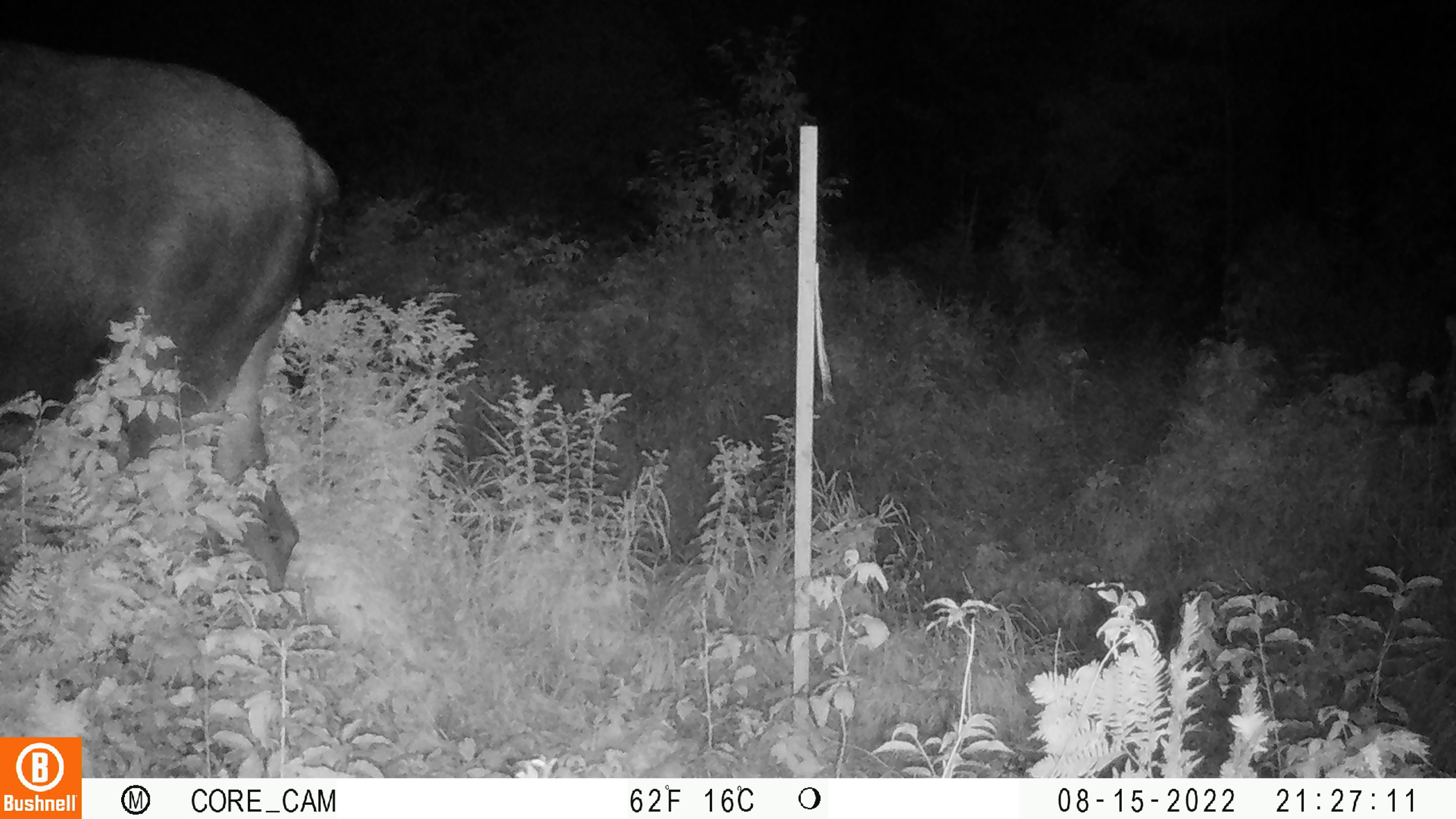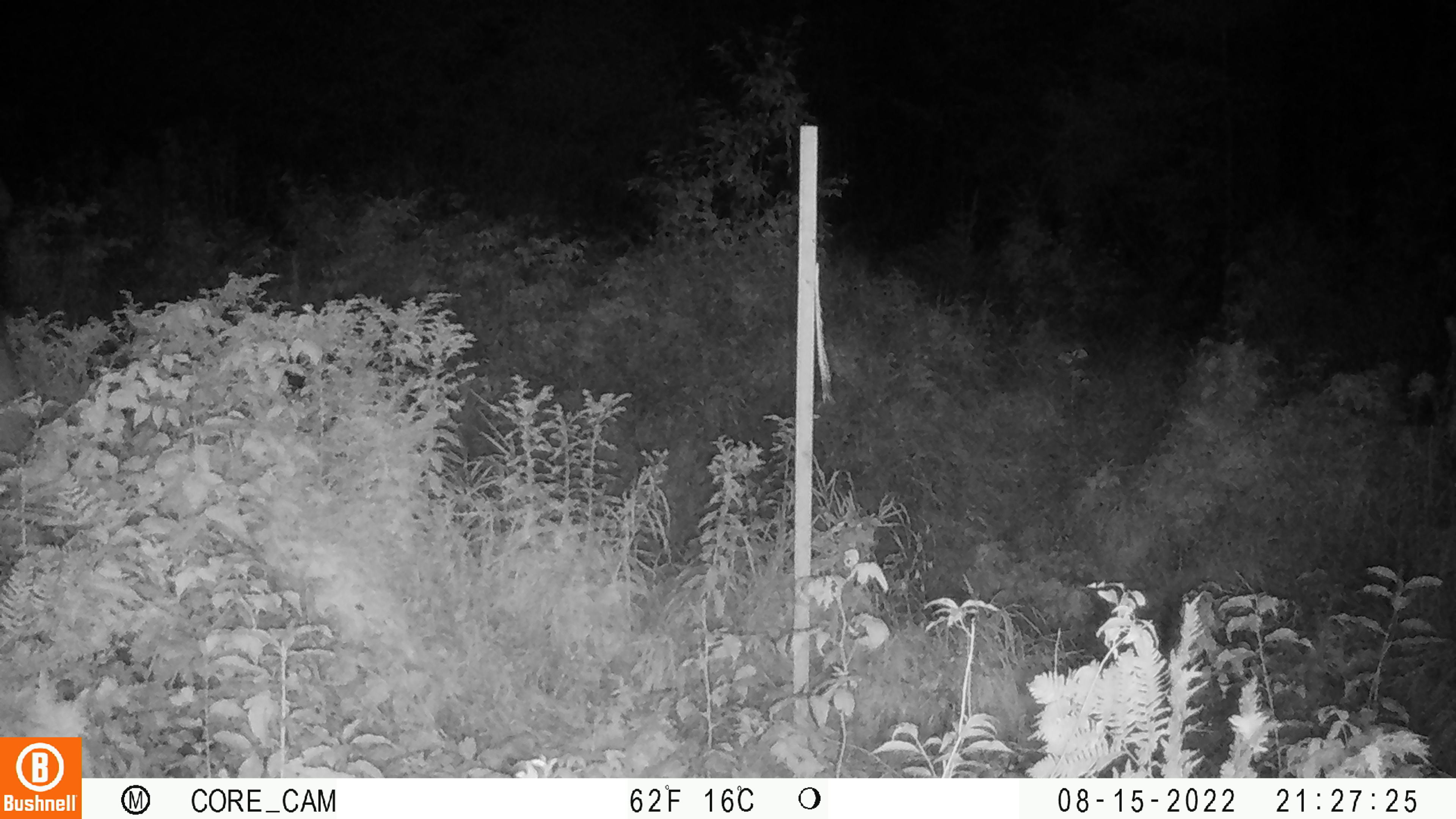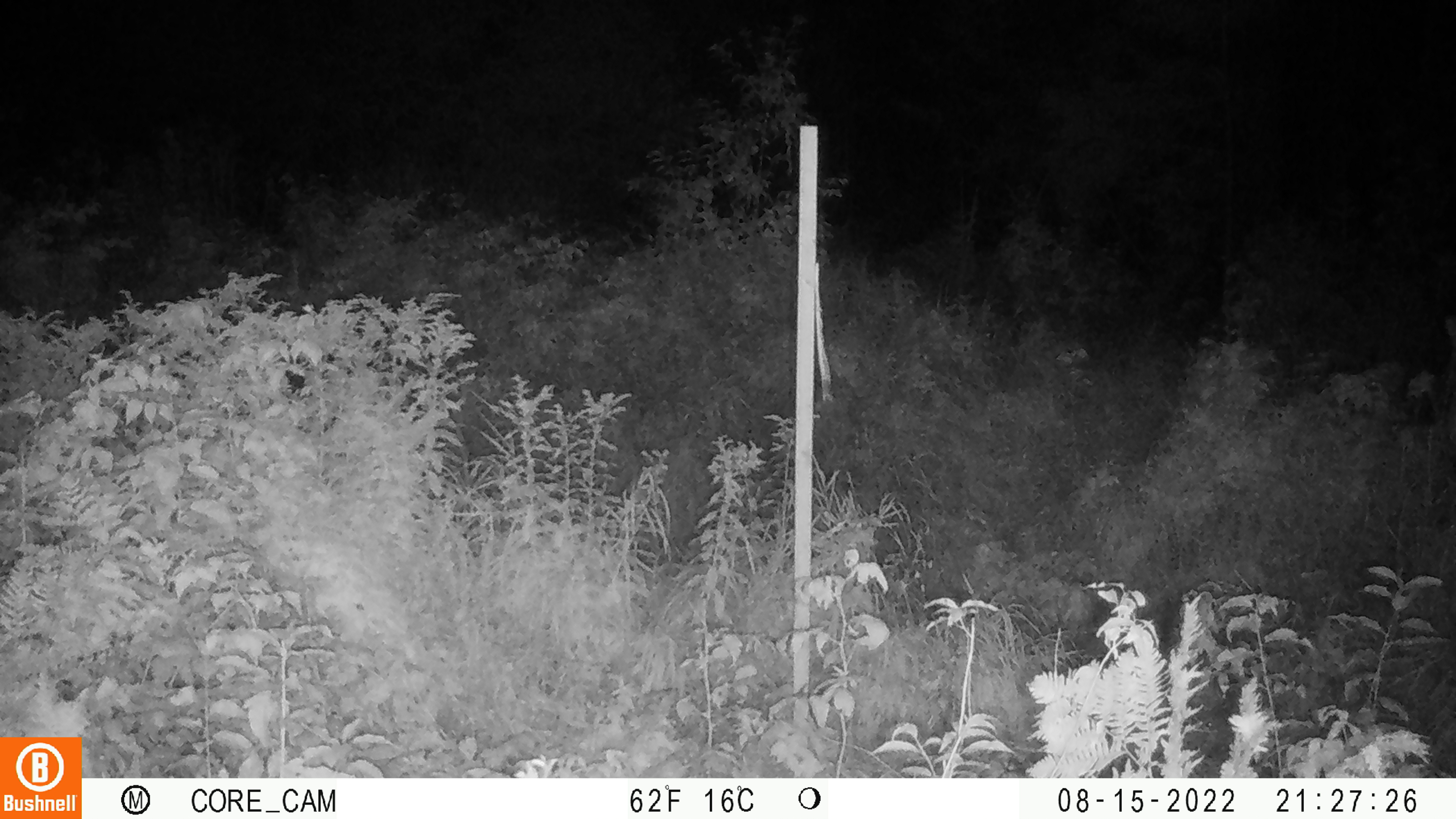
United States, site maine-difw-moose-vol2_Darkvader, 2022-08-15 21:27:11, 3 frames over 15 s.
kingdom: Animalia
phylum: Chordata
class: Mammalia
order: Artiodactyla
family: Cervidae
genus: Alces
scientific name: Alces alces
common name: moose